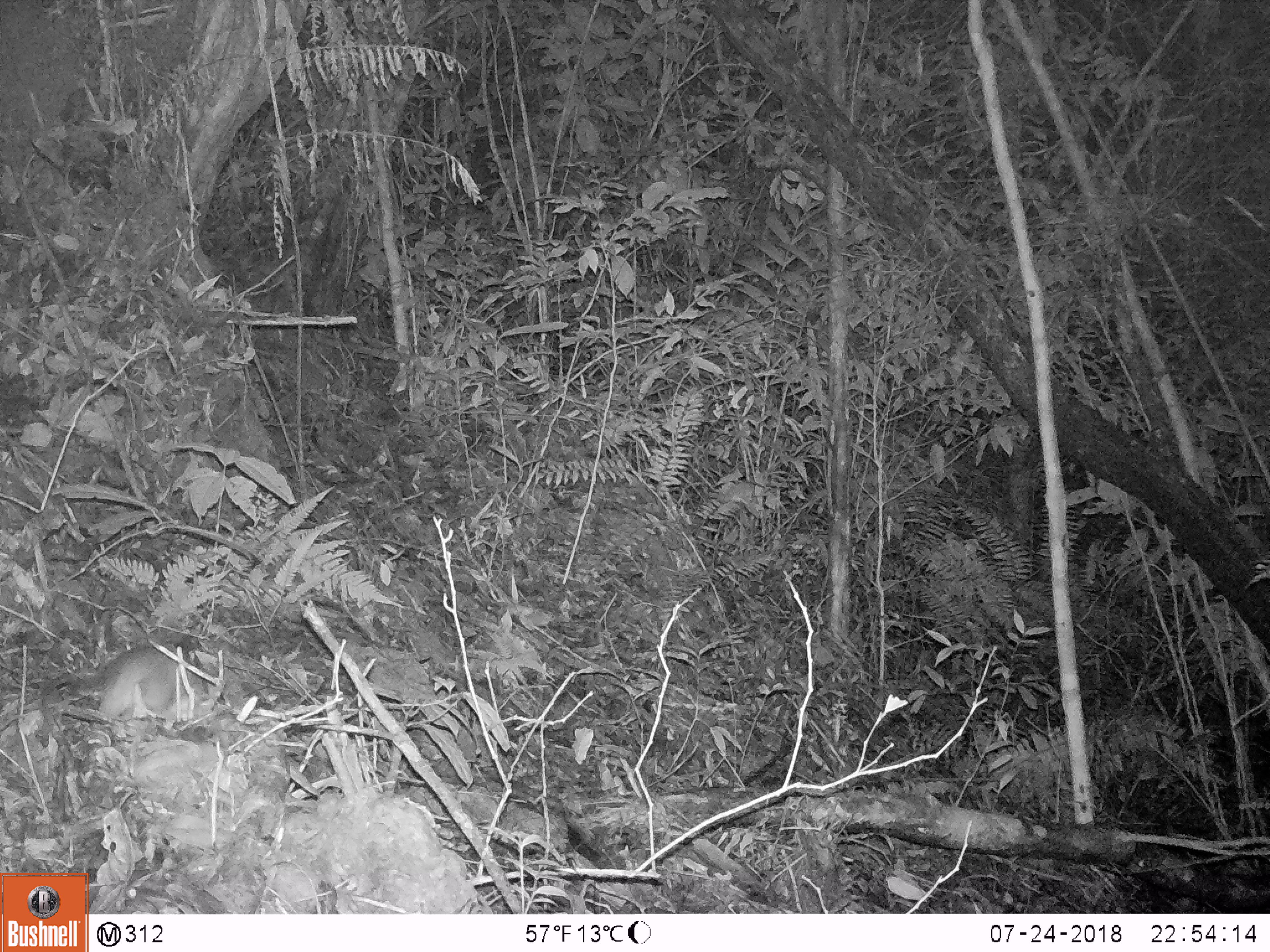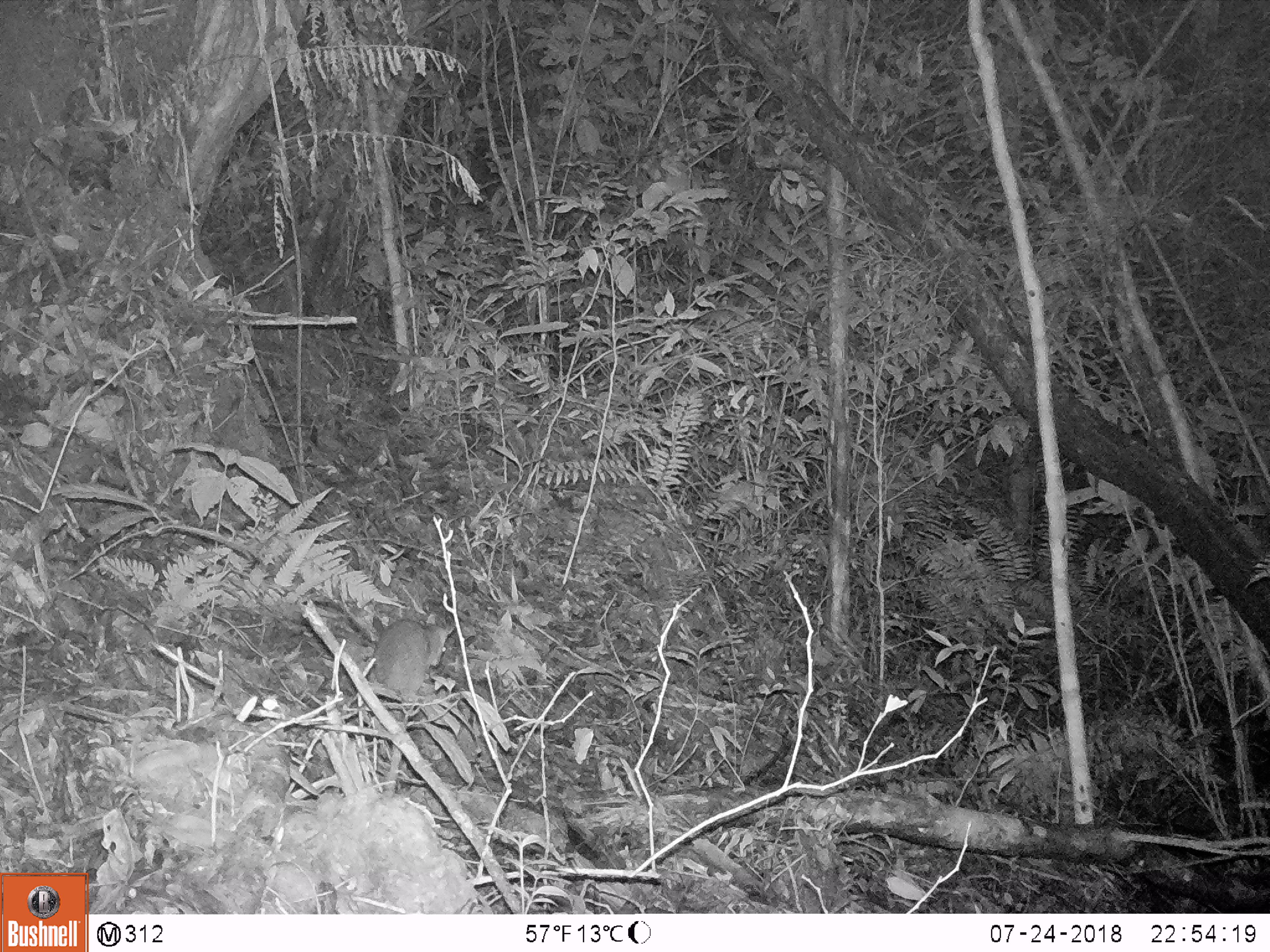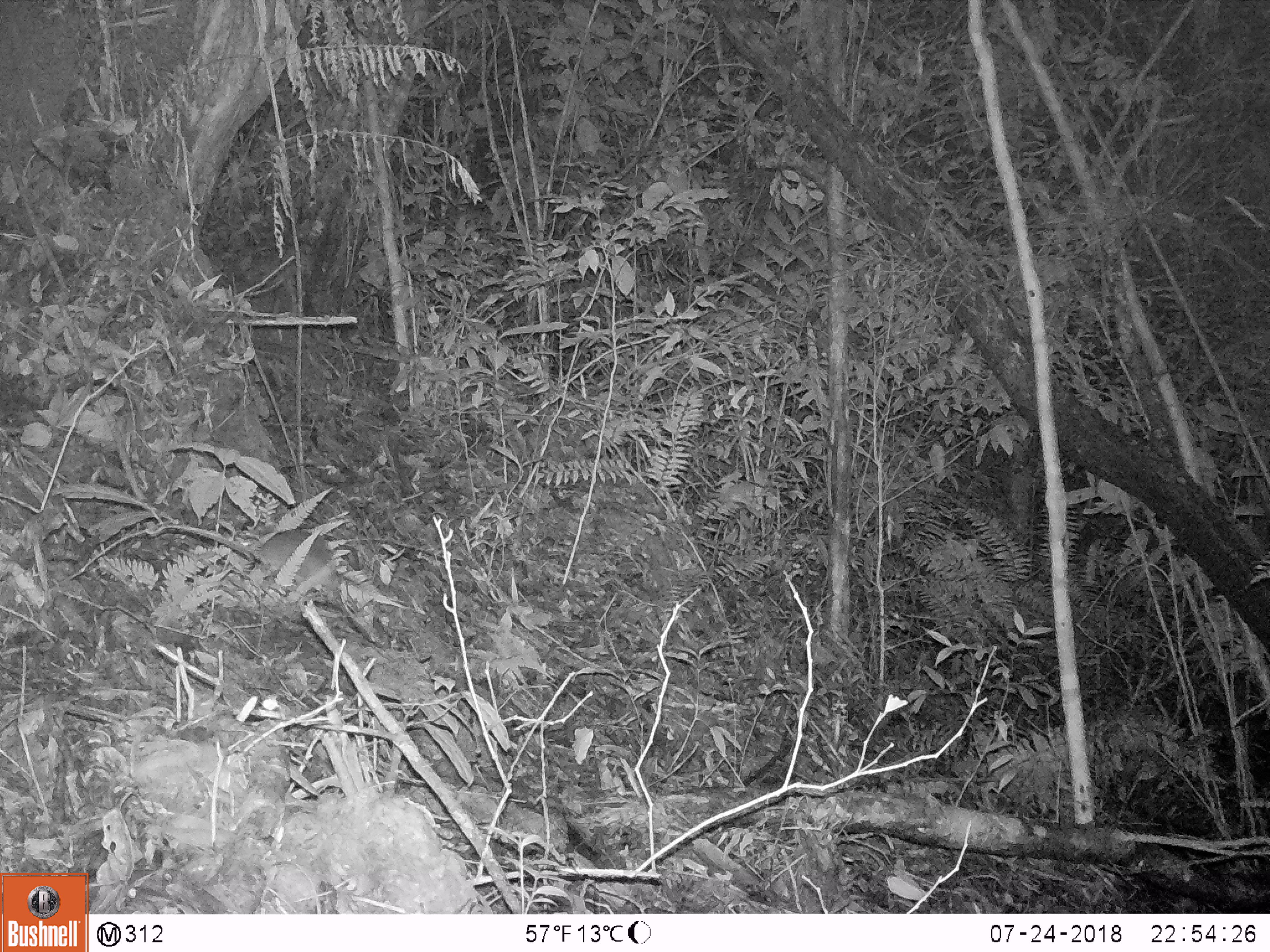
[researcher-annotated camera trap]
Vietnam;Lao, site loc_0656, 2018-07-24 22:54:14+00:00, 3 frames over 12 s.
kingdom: Animalia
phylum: Chordata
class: Mammalia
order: Rodentia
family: Muridae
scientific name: Muridae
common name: old-world mice and rats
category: unidentified murid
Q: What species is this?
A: Unidentified murid (old-world mice and rats) (Muridae).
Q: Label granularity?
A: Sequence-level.